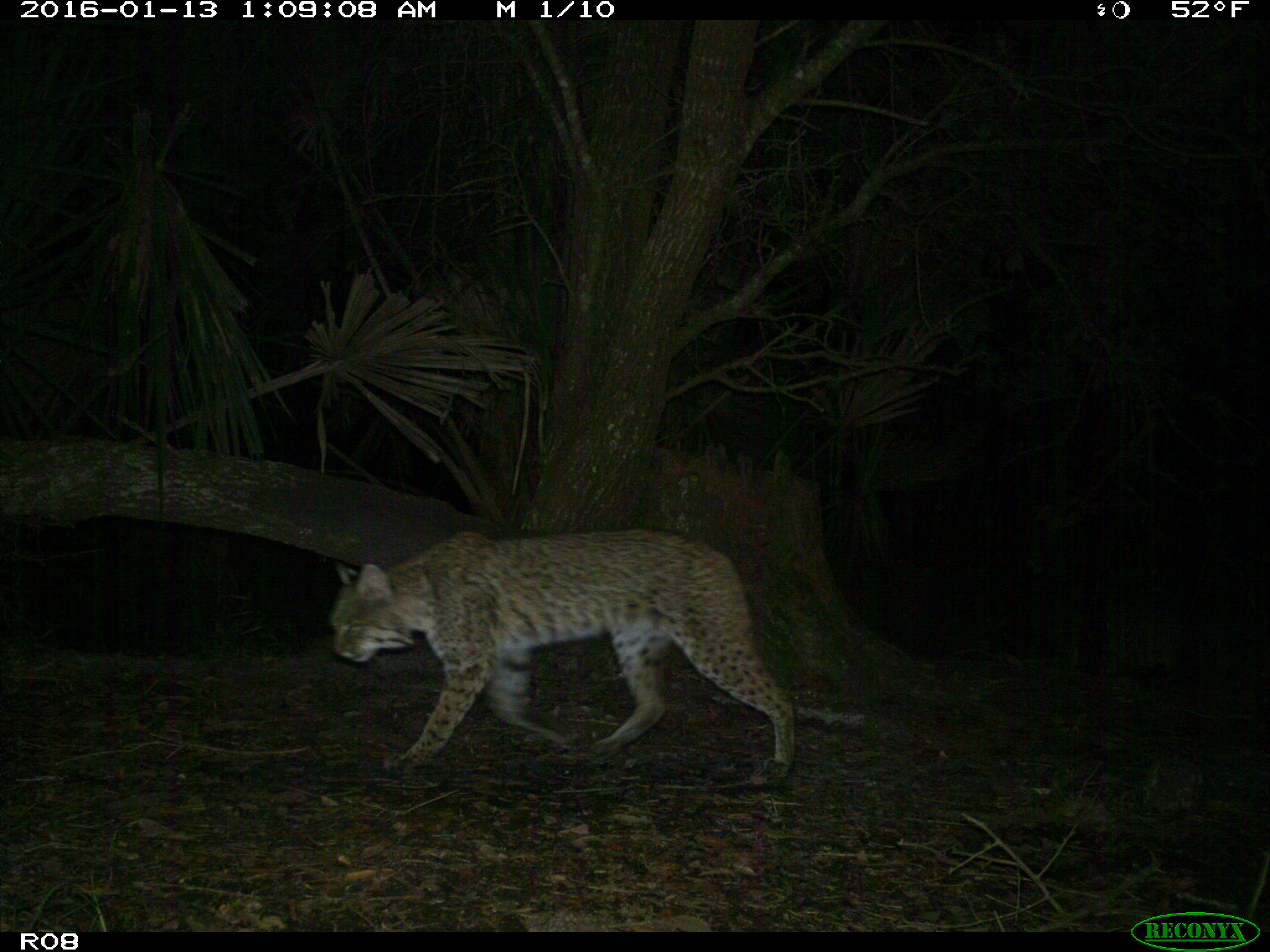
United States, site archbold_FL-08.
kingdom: Animalia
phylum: Chordata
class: Mammalia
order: Carnivora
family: Felidae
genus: Lynx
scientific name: Lynx rufus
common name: bobcat